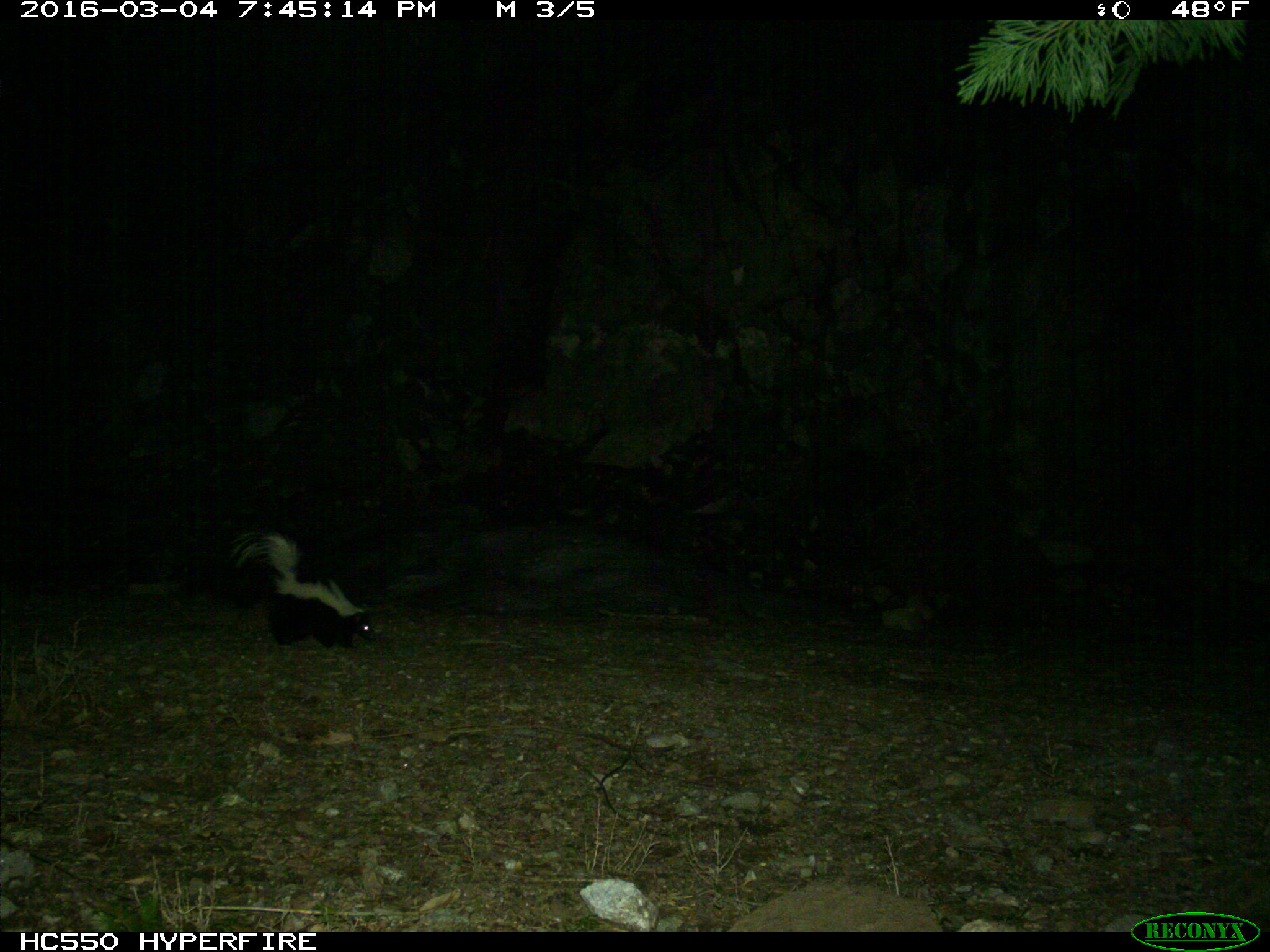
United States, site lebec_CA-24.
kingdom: Animalia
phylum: Chordata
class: Mammalia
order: Carnivora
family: Mephitidae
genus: Mephitis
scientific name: Mephitis mephitis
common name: striped skunk